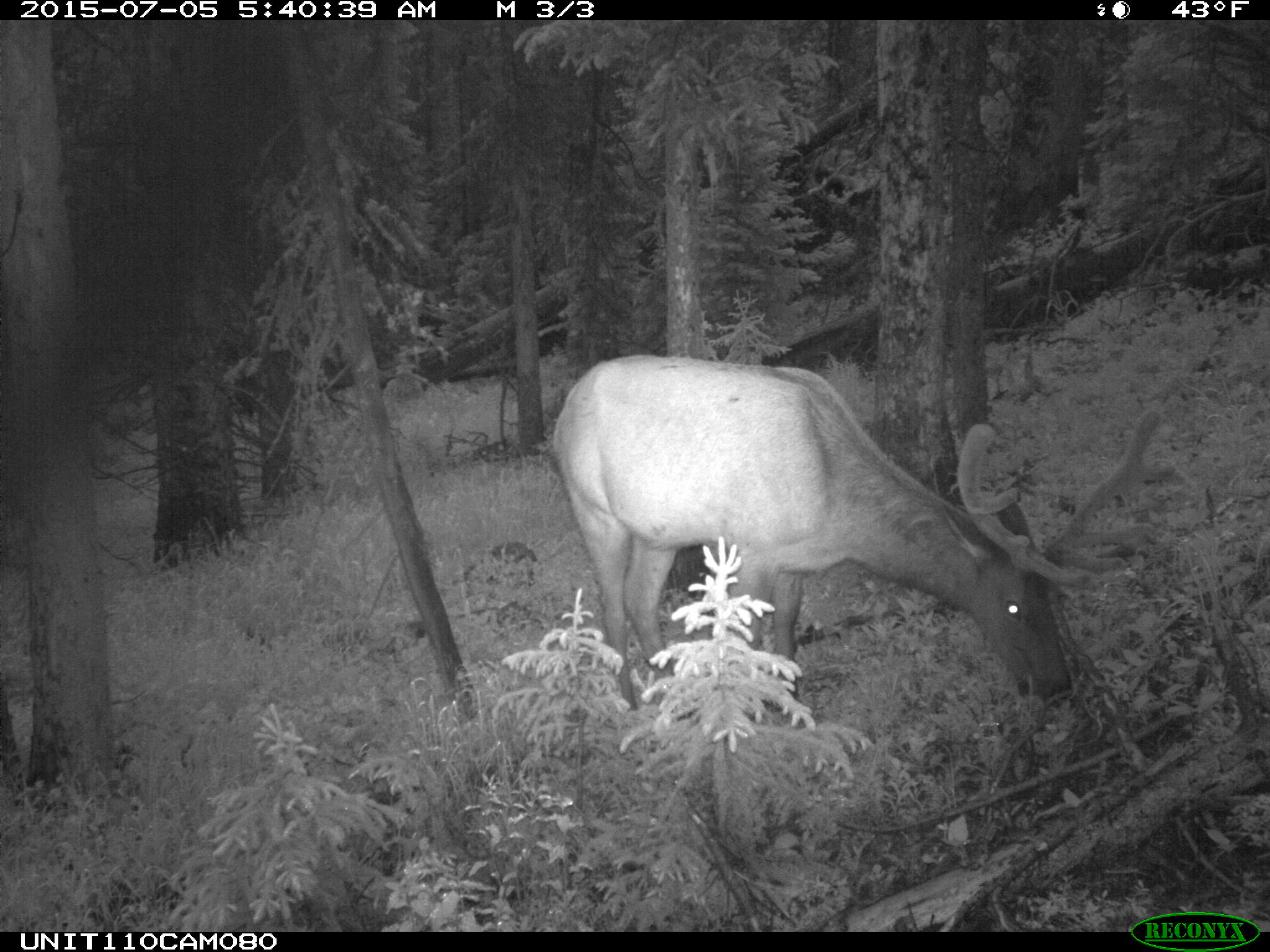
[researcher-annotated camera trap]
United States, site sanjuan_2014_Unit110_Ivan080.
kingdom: Animalia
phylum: Chordata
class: Mammalia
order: Artiodactyla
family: Cervidae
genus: Cervus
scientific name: Cervus elaphus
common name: red deer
Cervus elaphus (red deer).